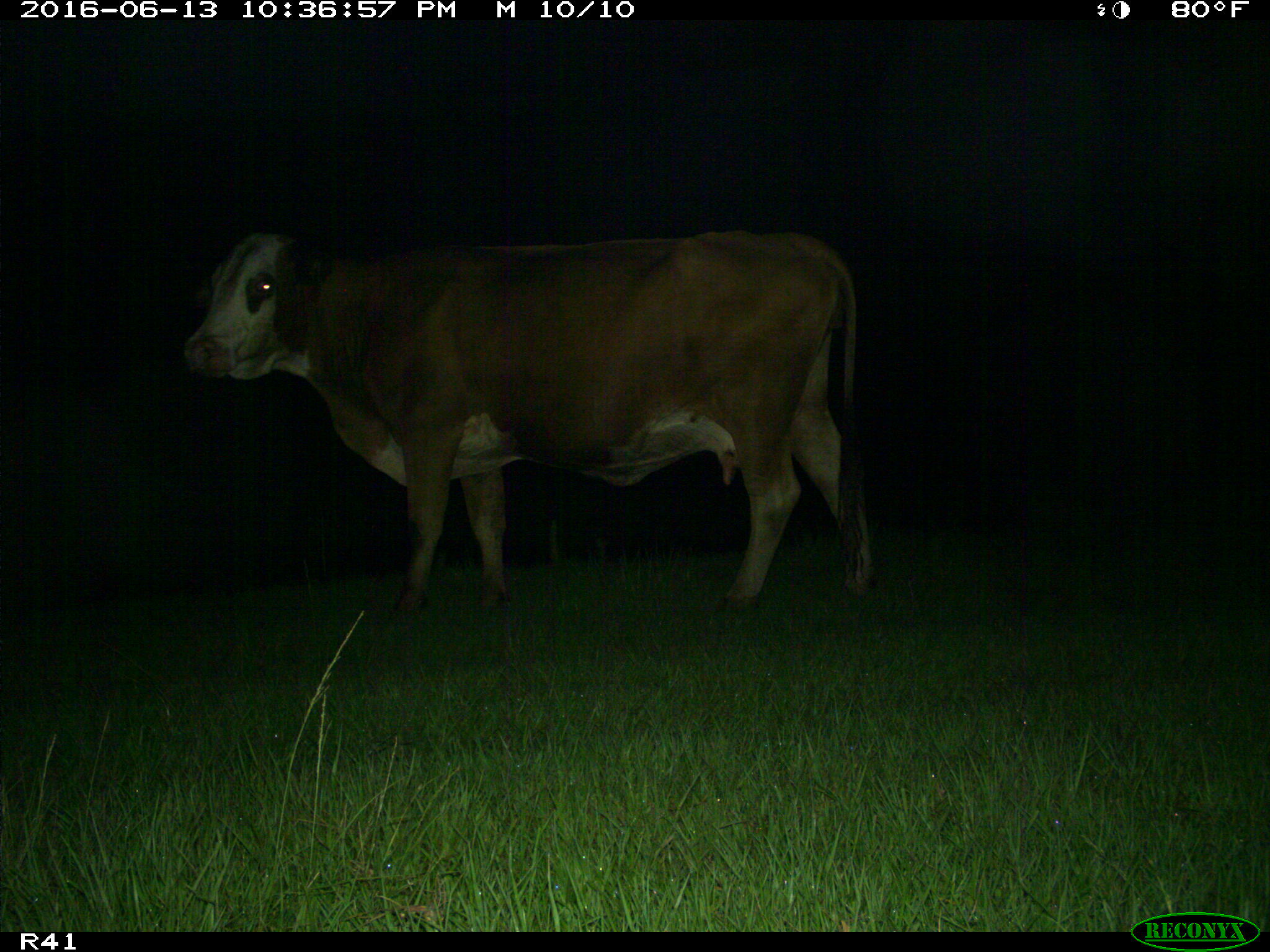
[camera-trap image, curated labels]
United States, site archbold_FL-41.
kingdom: Animalia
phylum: Chordata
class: Mammalia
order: Artiodactyla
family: Bovidae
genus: Bos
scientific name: Bos taurus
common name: domestic cow